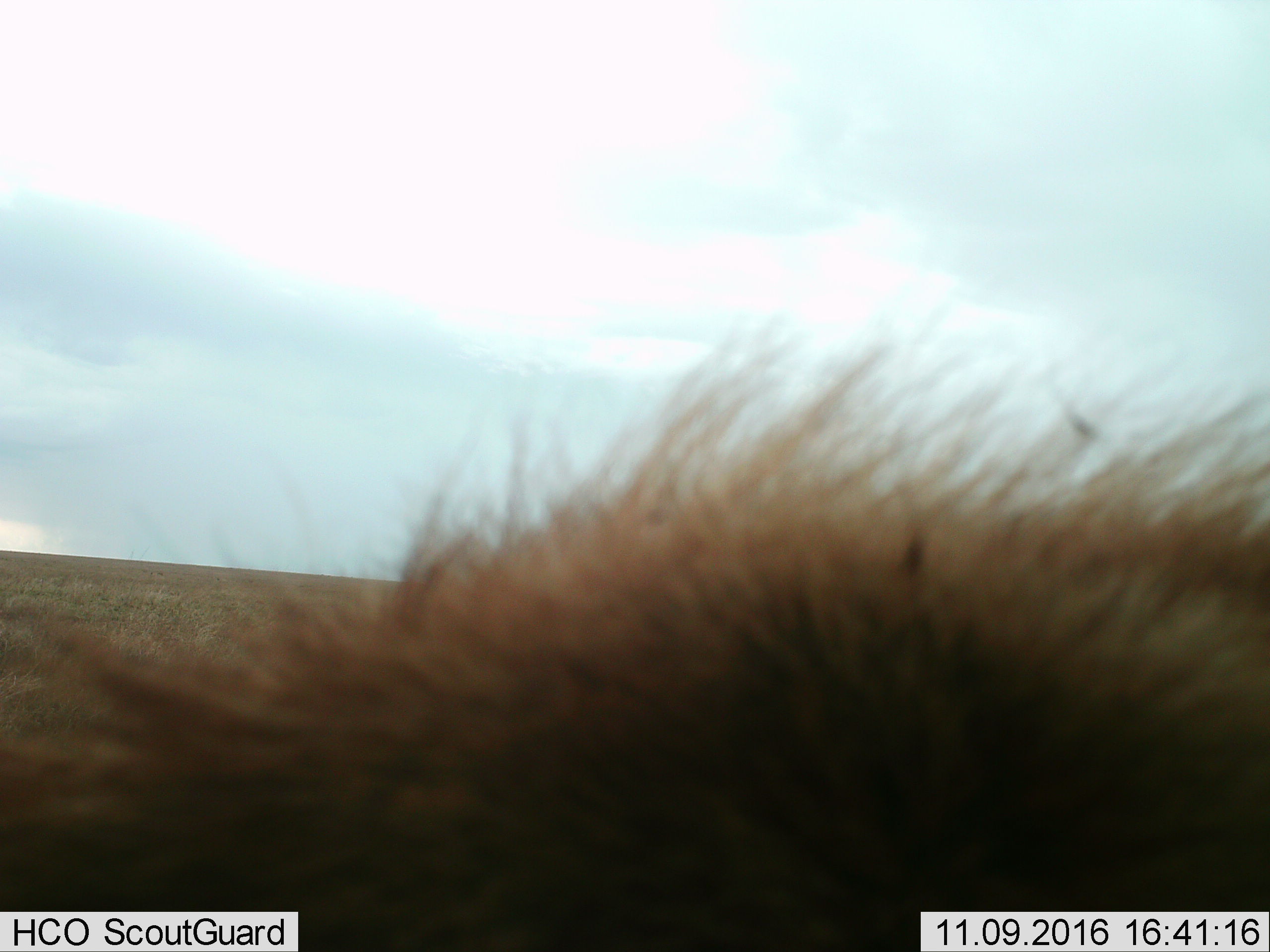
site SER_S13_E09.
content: unidentified animal